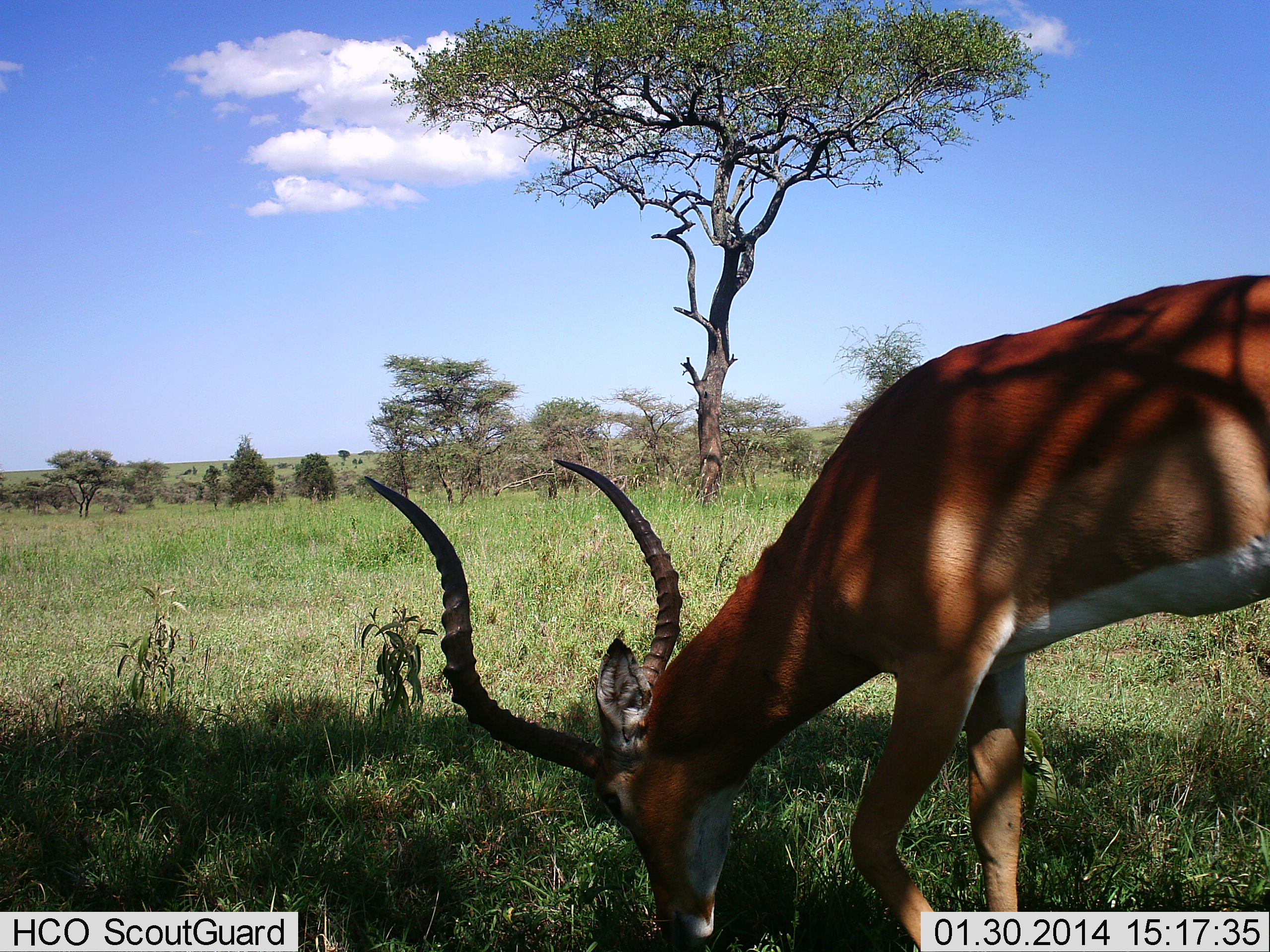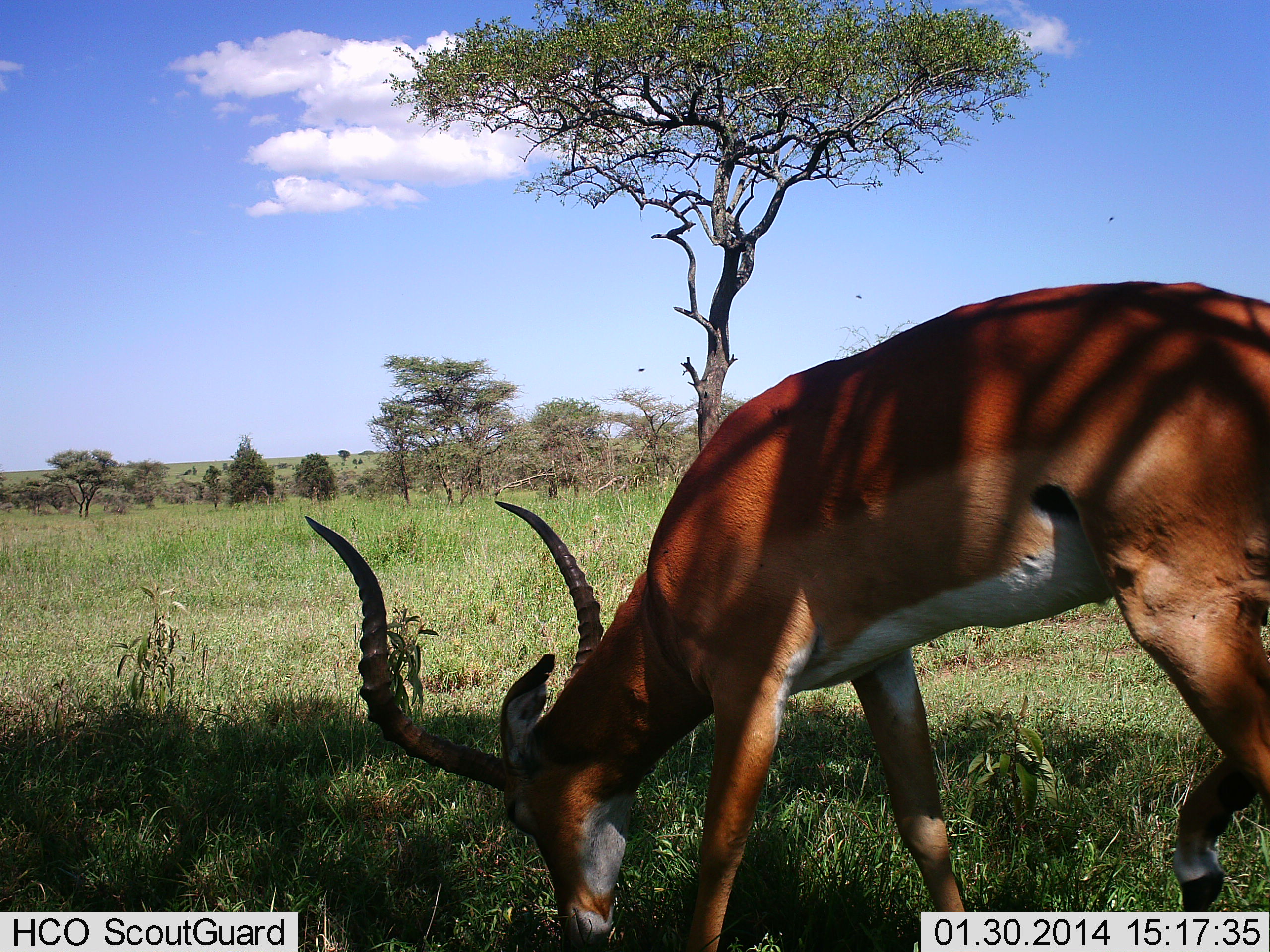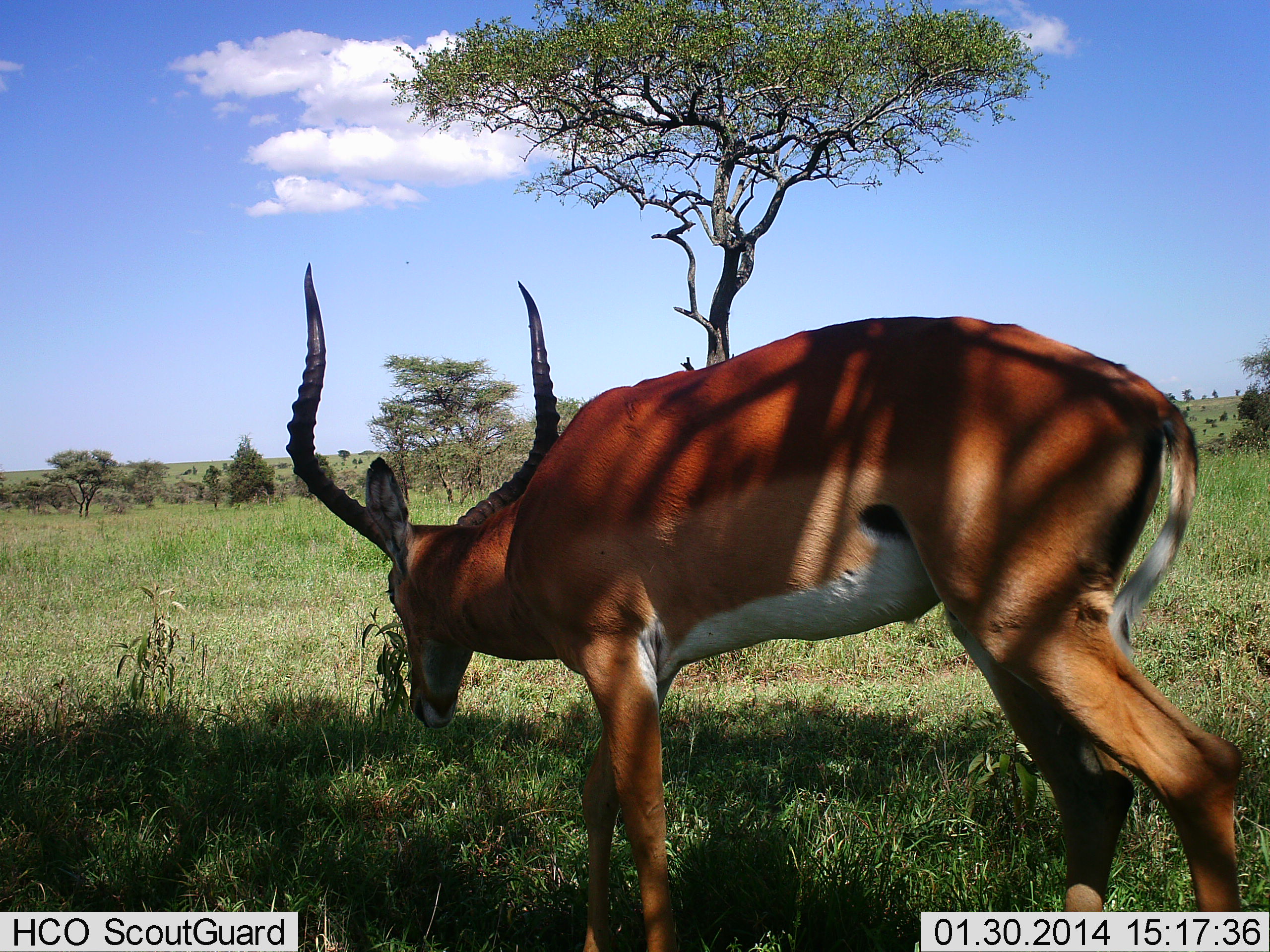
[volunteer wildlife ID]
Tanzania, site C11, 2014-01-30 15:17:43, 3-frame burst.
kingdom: Animalia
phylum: Chordata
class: Mammalia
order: Artiodactyla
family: Bovidae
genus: Aepyceros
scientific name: Aepyceros melampus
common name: impala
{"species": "impala (Aepyceros melampus)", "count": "1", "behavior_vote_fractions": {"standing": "10%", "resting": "0%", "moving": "30%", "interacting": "0%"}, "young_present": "0%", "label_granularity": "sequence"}